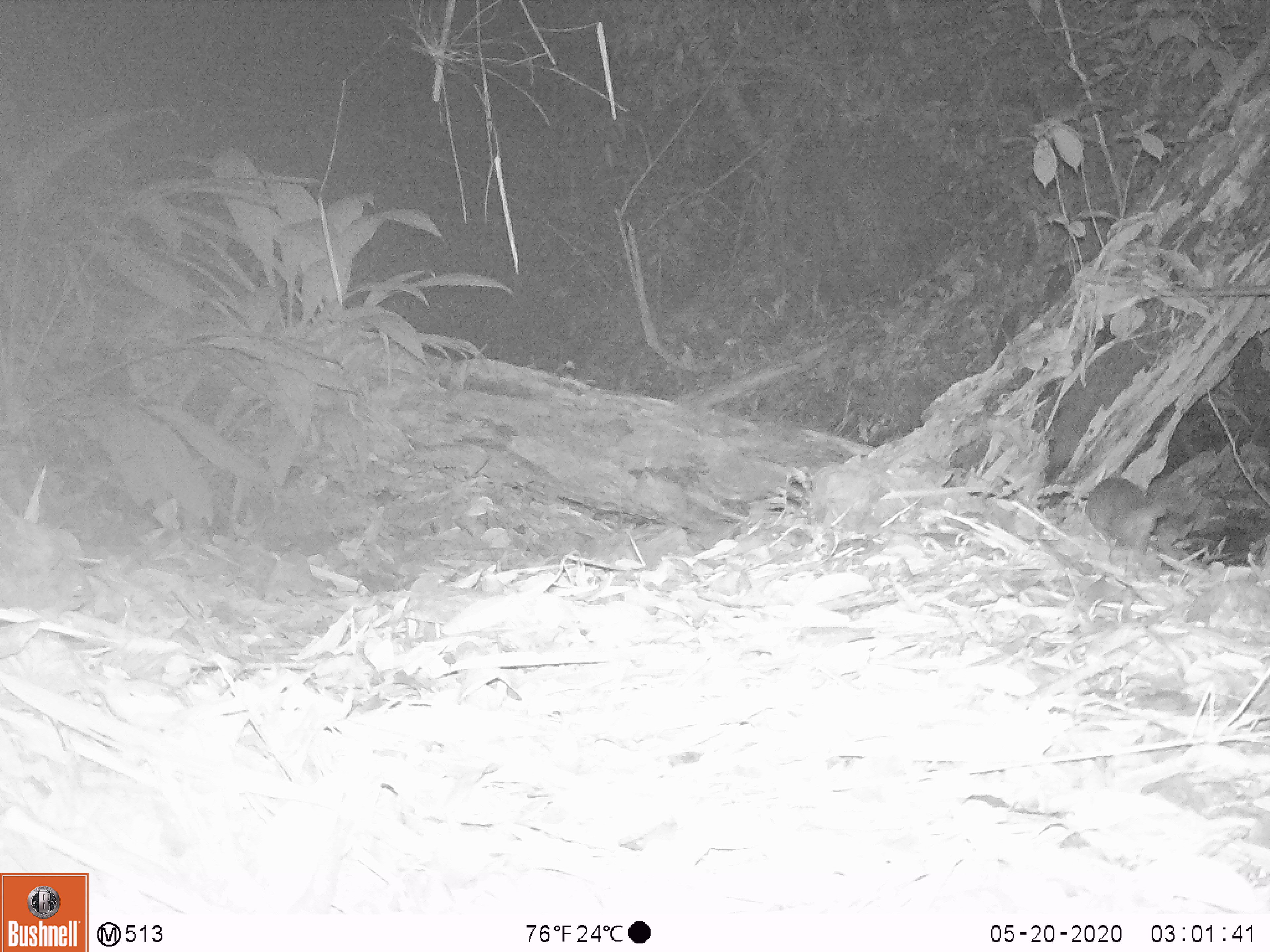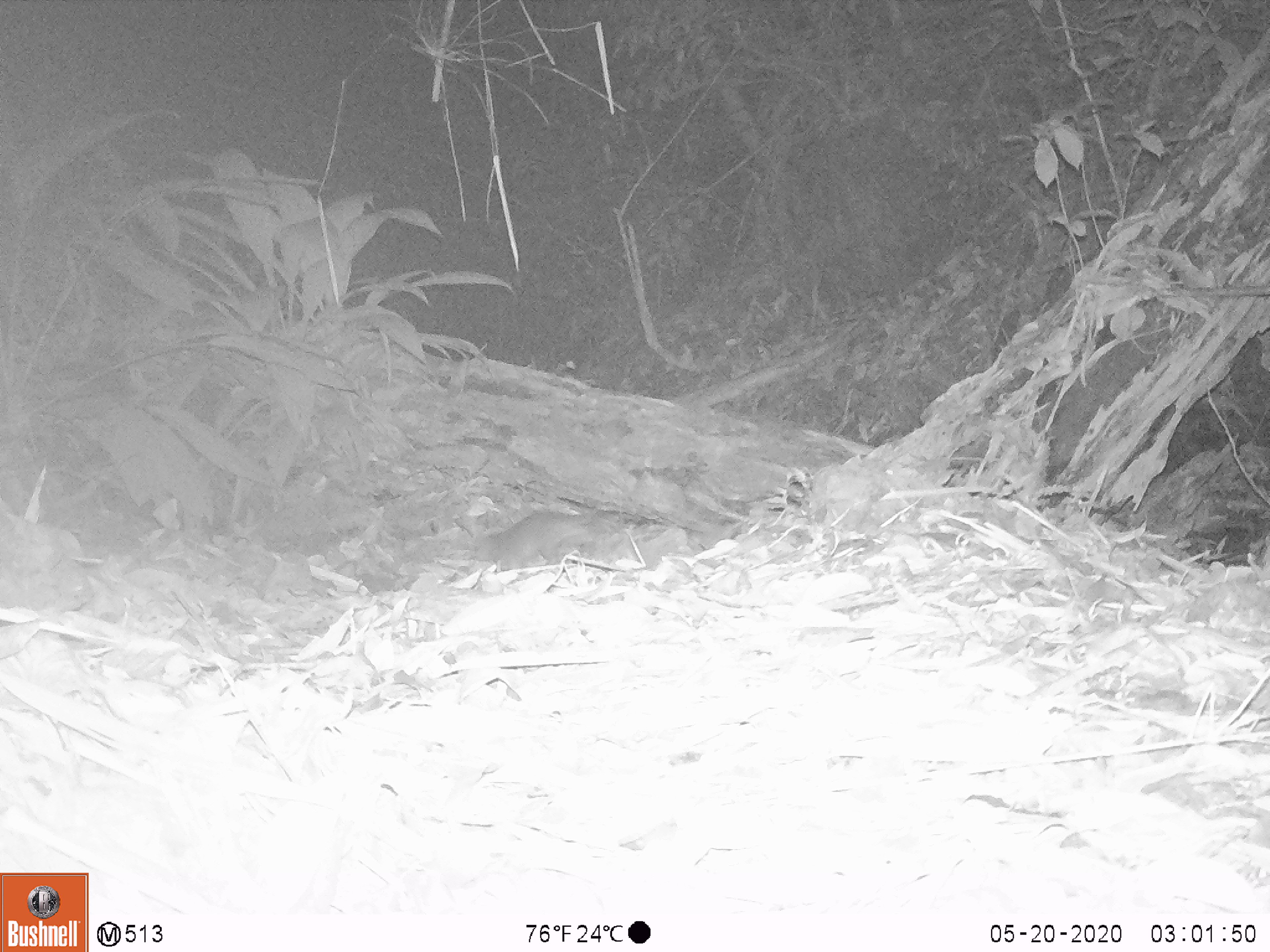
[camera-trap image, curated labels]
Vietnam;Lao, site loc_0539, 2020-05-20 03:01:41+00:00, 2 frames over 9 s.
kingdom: Animalia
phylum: Chordata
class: Mammalia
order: Carnivora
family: Mustelidae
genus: Melogale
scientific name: Melogale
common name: ferret badger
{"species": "ferret badger (Melogale)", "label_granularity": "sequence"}